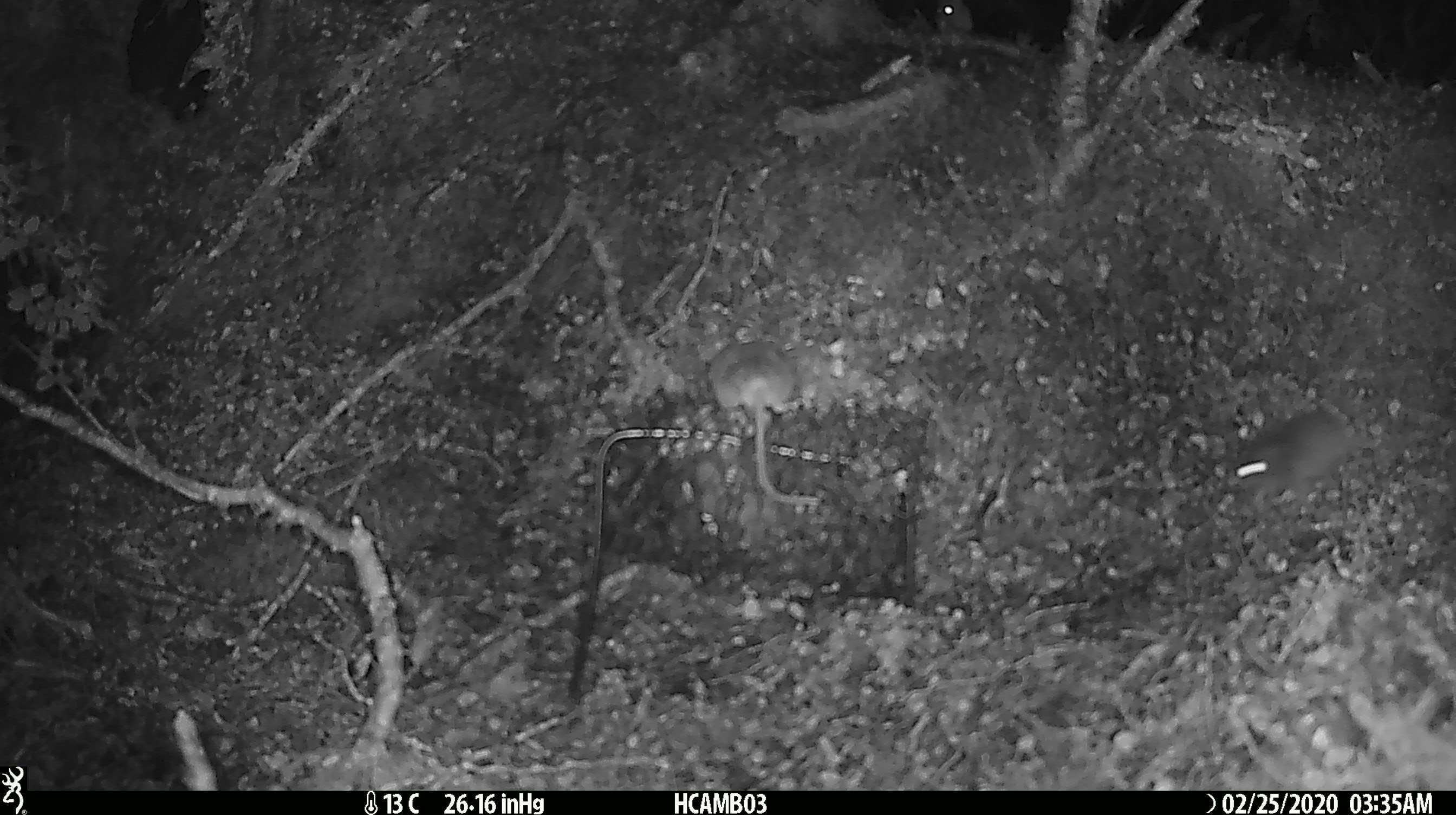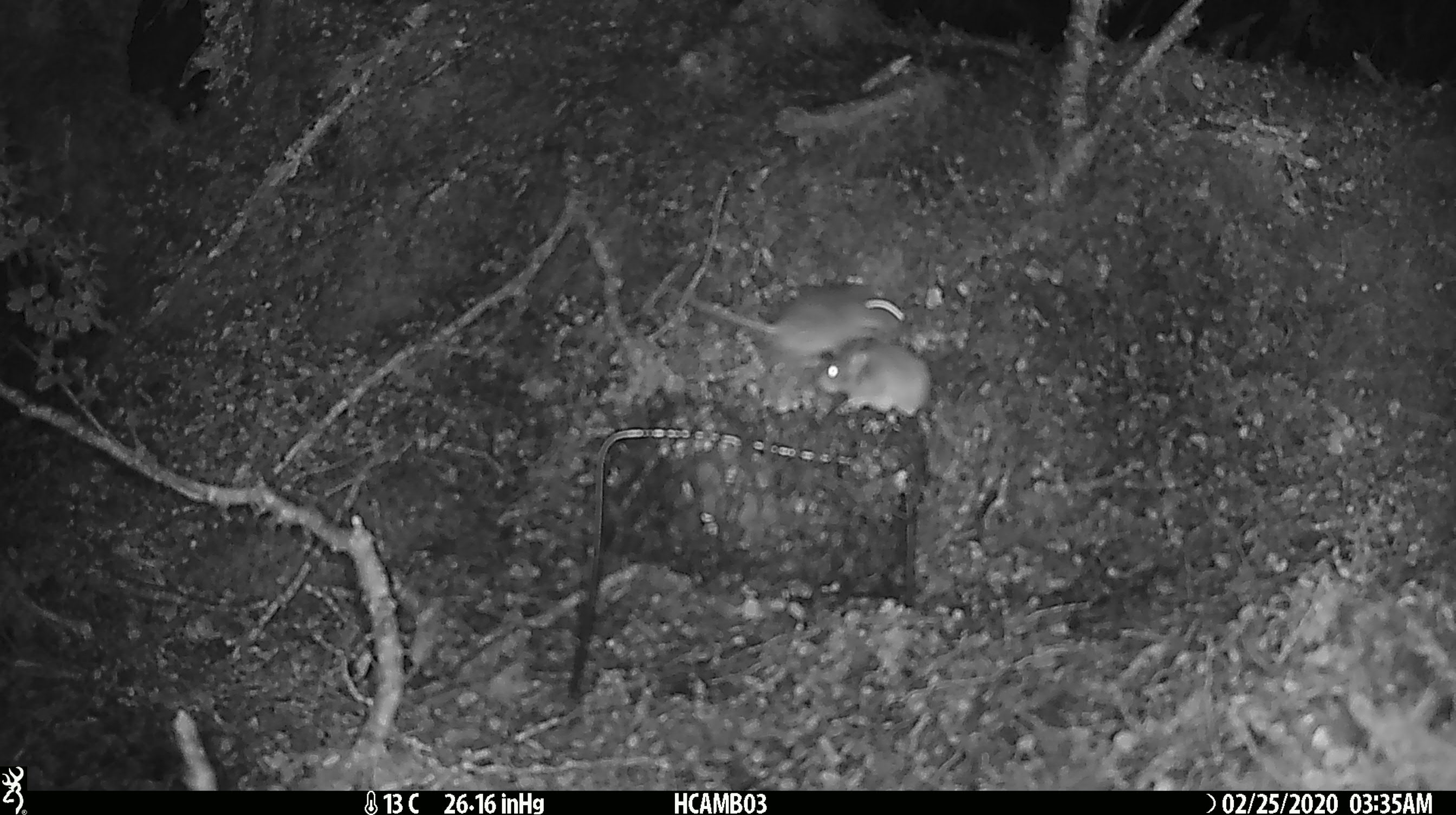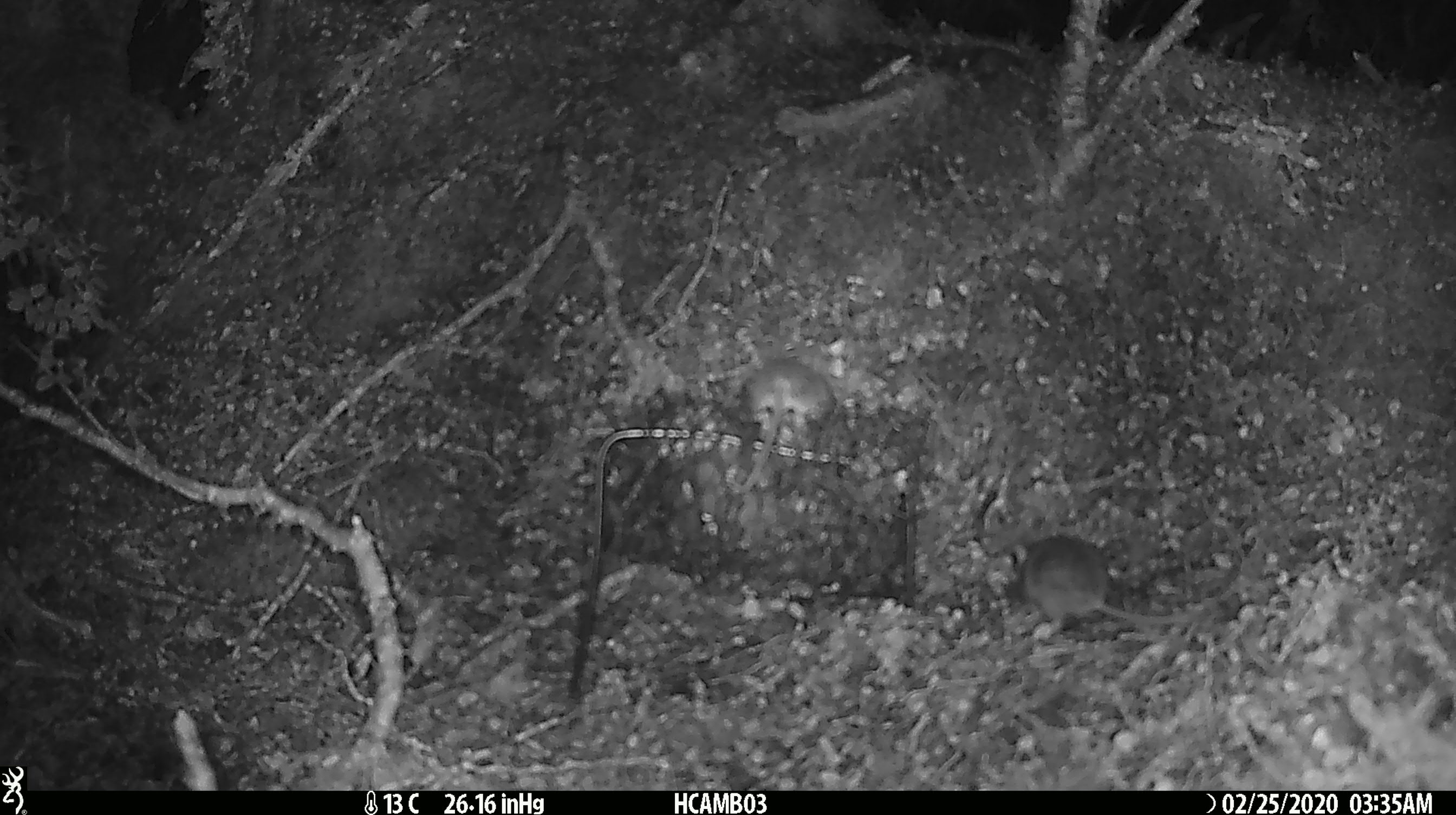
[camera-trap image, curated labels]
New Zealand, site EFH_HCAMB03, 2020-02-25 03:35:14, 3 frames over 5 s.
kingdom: Animalia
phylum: Chordata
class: Mammalia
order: Rodentia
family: Muridae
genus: Mus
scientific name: Mus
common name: mouse